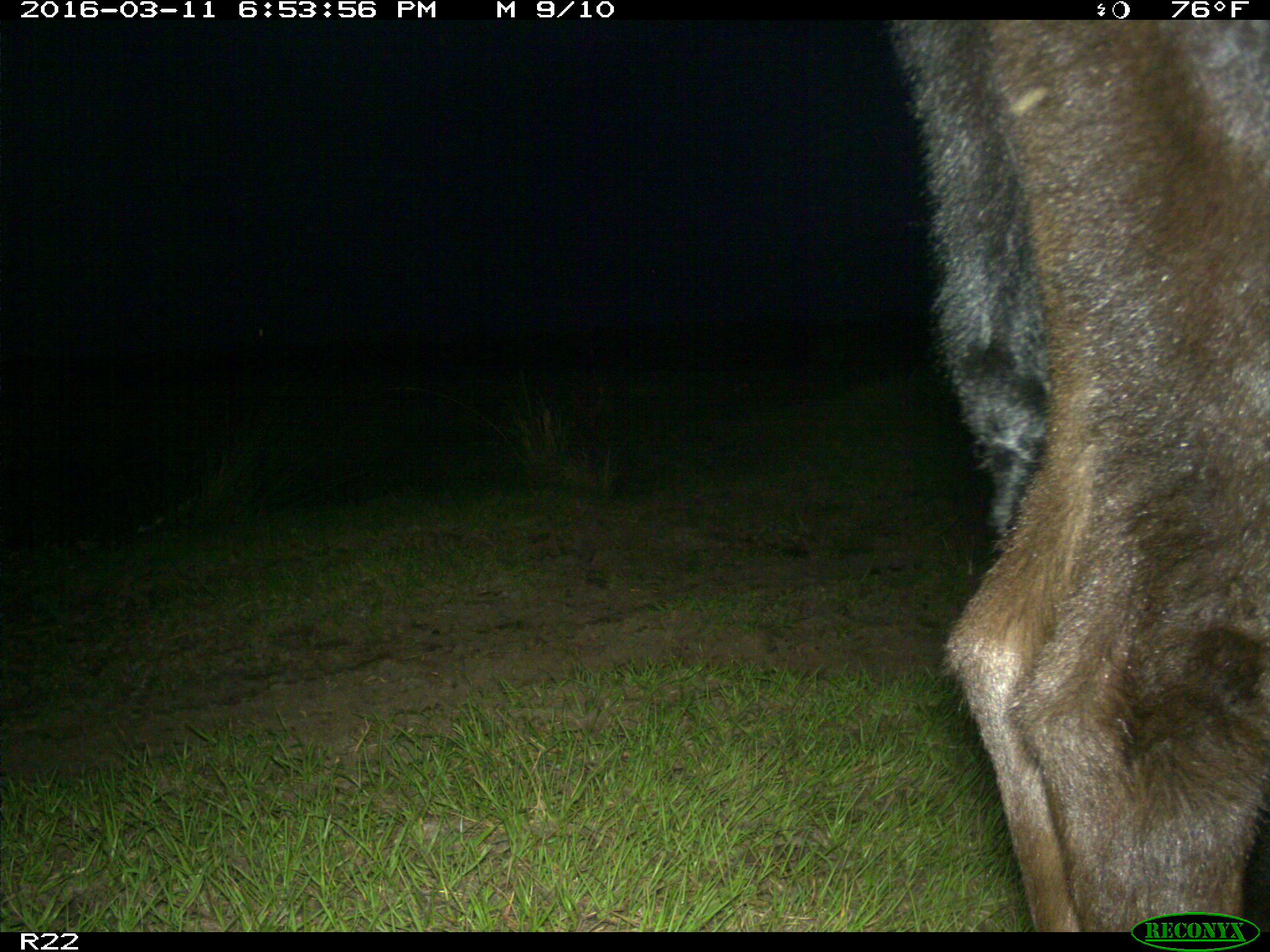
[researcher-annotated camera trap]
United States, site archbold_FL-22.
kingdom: Animalia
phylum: Chordata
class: Mammalia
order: Artiodactyla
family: Bovidae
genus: Bos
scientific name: Bos taurus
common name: domestic cow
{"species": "Bos taurus (domestic cow)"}